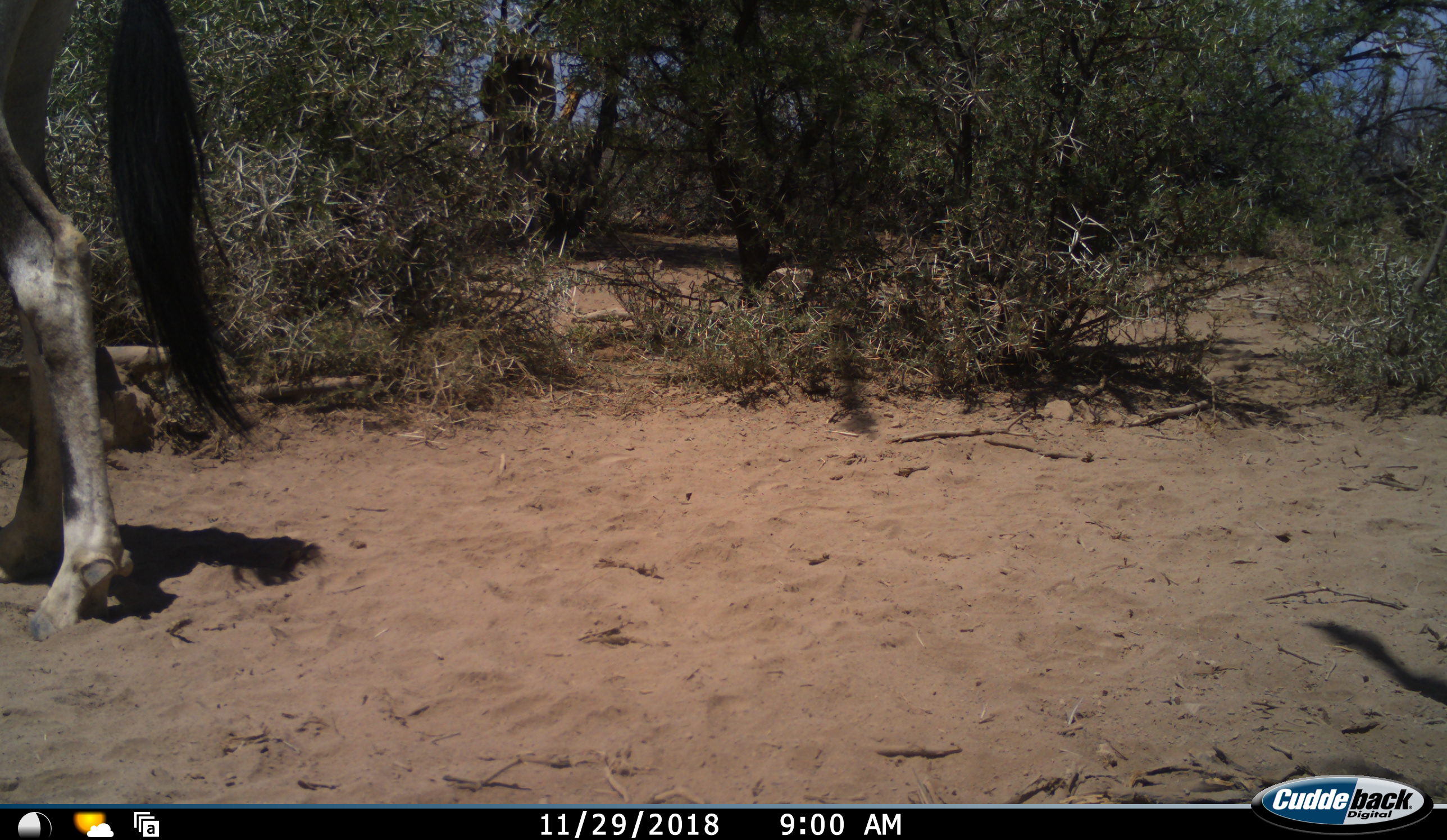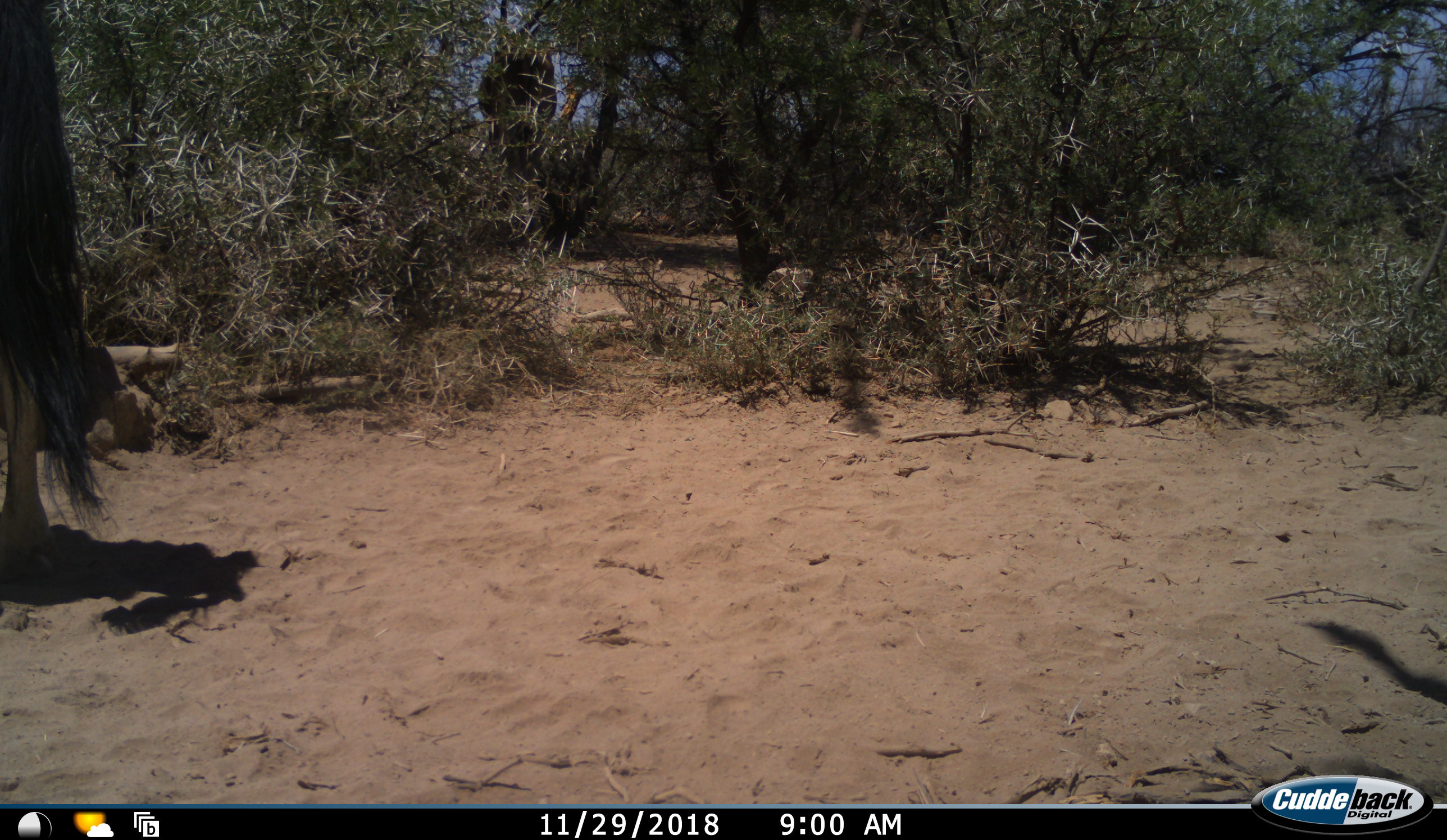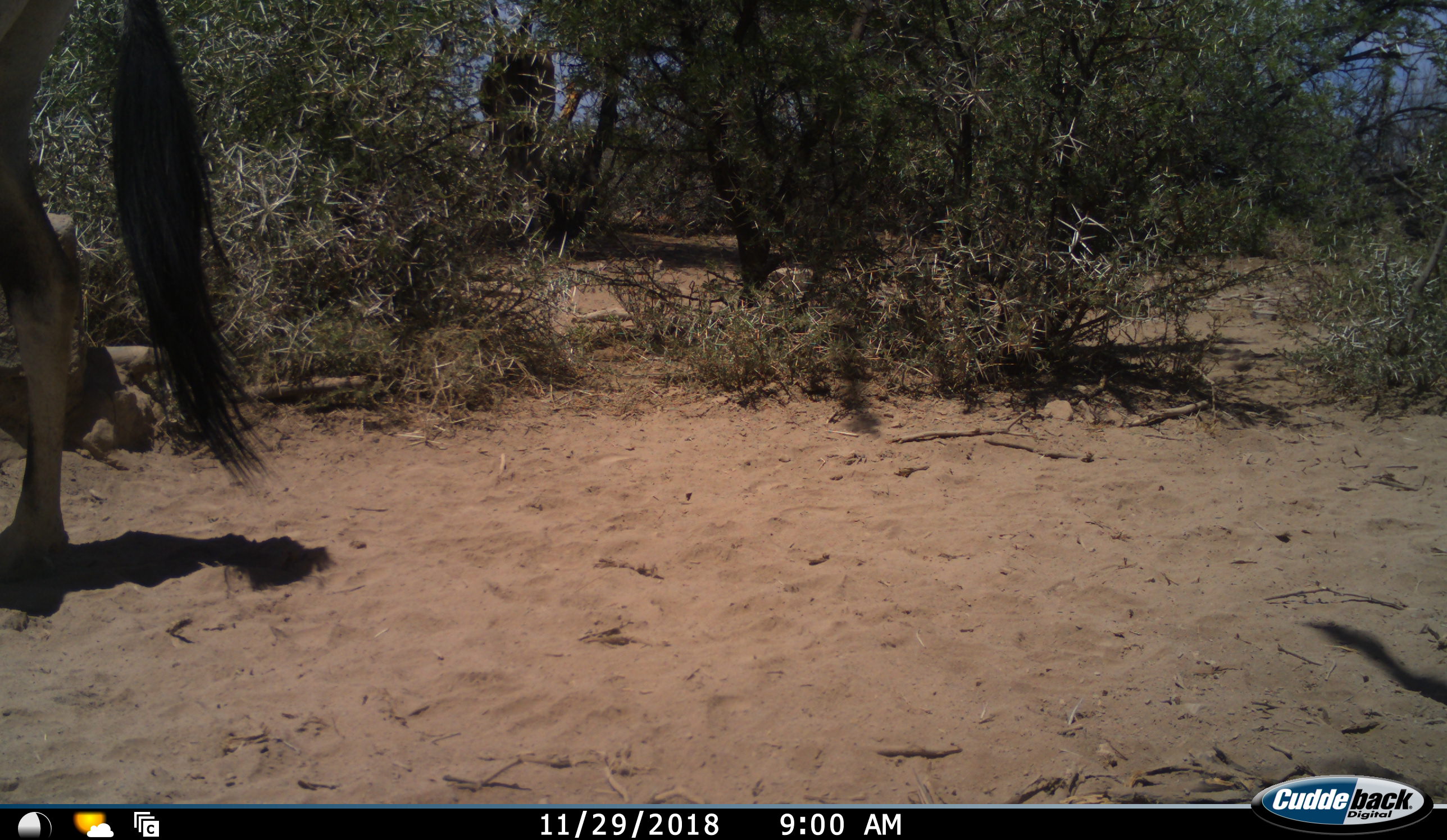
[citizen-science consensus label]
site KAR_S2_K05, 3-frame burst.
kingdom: Animalia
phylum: Chordata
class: Mammalia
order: Artiodactyla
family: Bovidae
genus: Oryx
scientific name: Oryx gazella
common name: gemsbok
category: oryx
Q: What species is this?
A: Oryx (gemsbok) (Oryx gazella).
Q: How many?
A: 2.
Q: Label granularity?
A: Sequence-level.